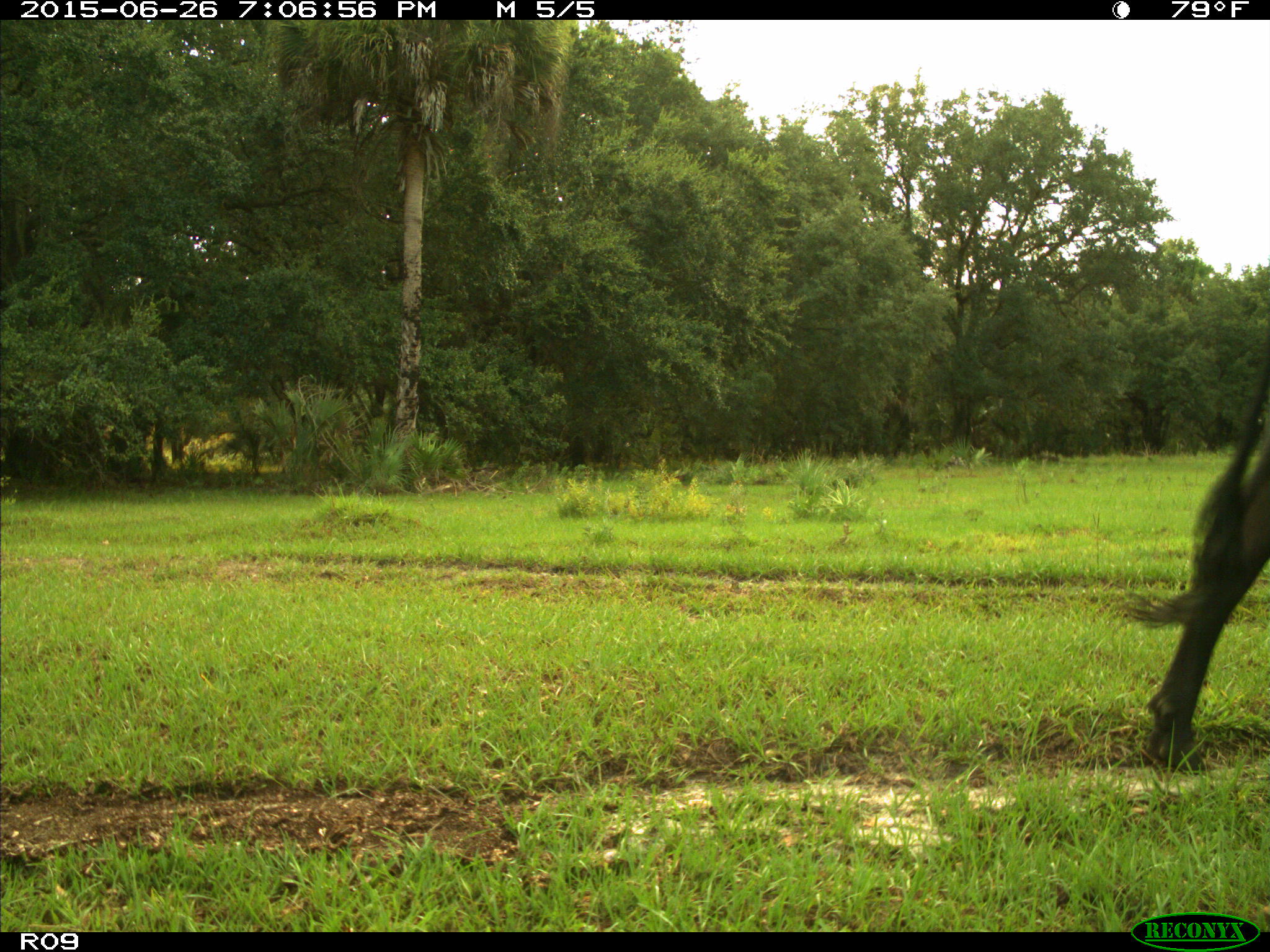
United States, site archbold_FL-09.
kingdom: Animalia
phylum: Chordata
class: Mammalia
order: Artiodactyla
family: Bovidae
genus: Bos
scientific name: Bos taurus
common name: domestic cow